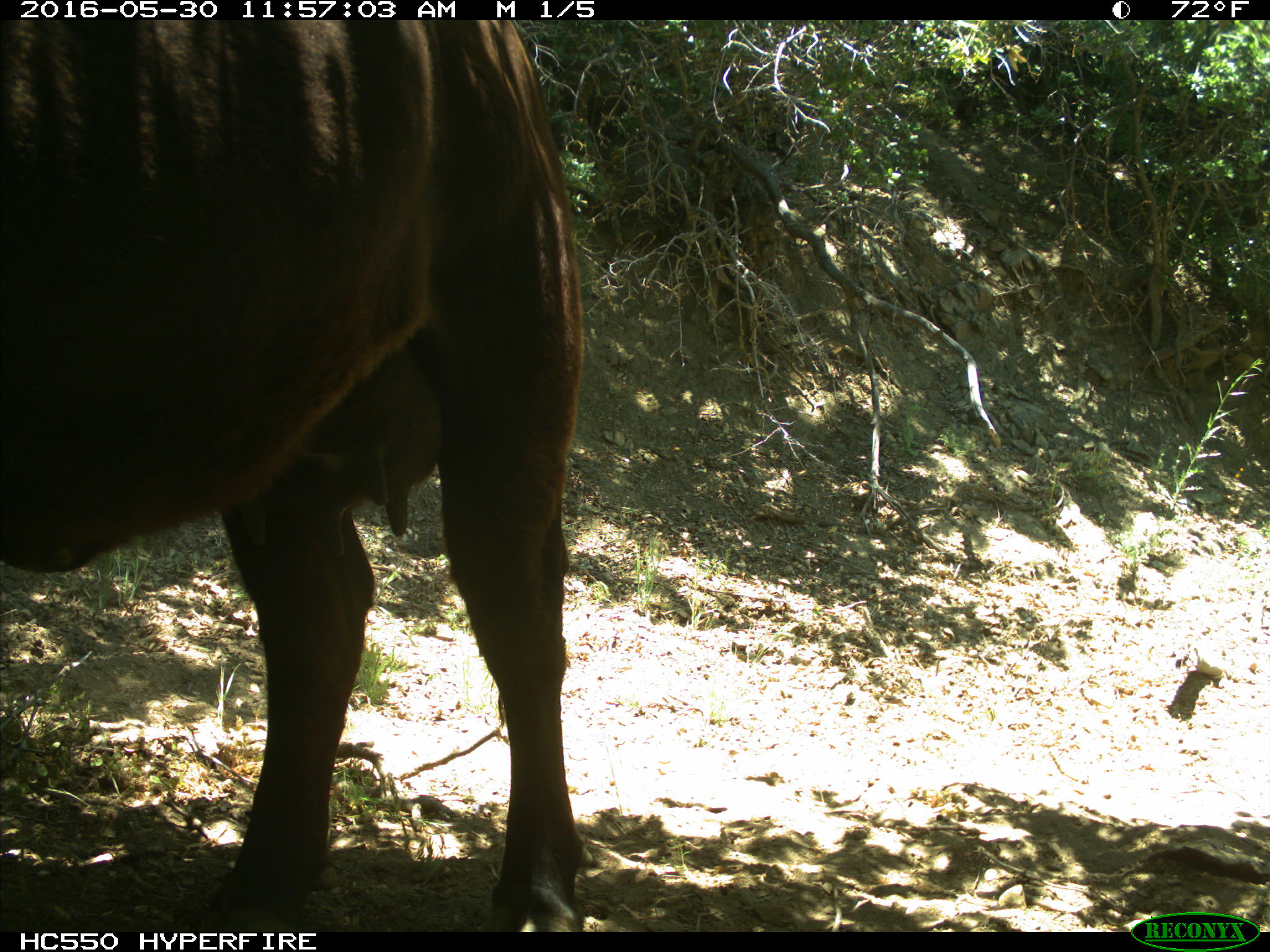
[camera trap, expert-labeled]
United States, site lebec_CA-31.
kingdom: Animalia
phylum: Chordata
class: Mammalia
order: Artiodactyla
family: Bovidae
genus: Bos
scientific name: Bos taurus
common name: domestic cow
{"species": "Bos taurus (domestic cow)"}